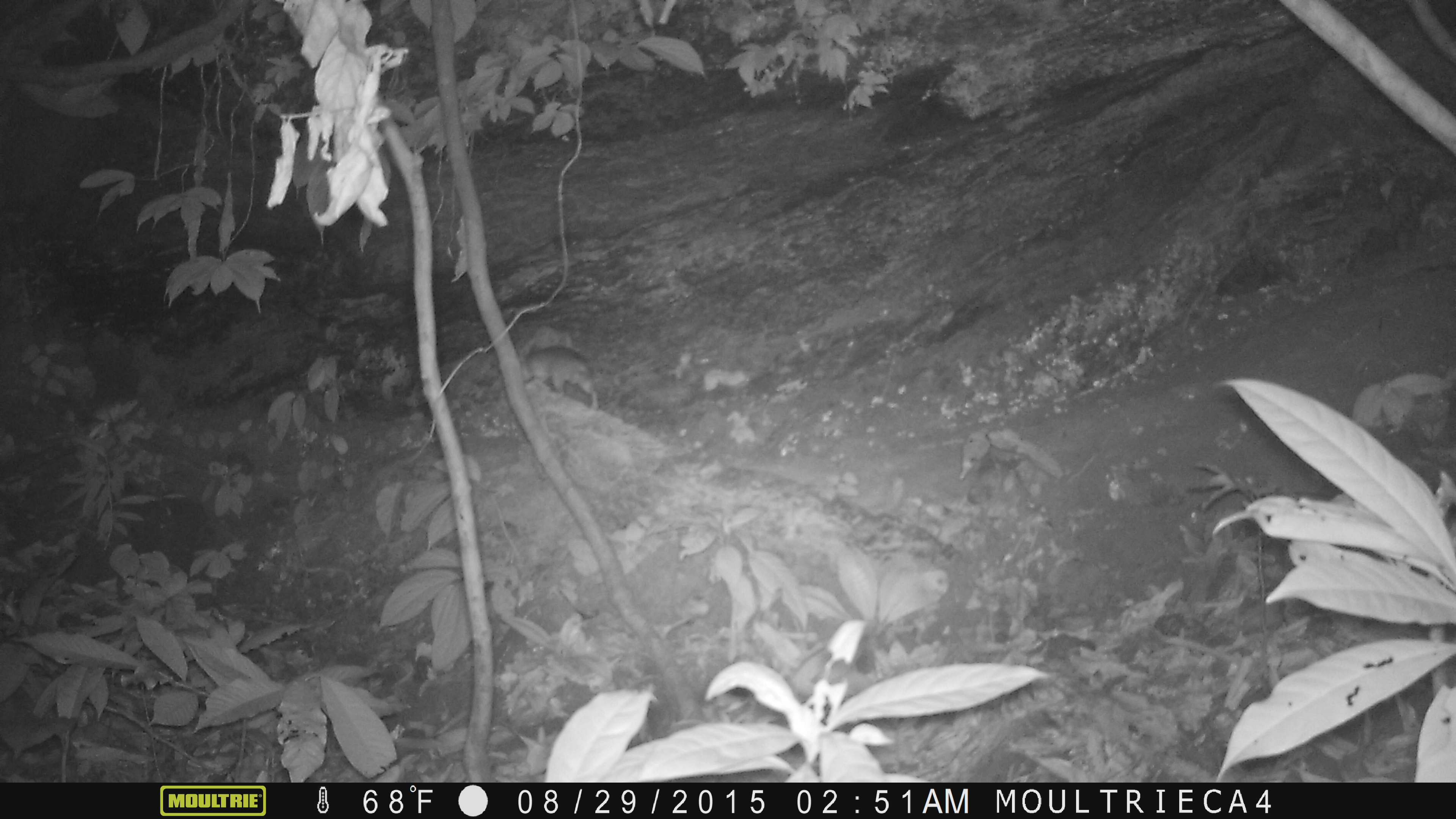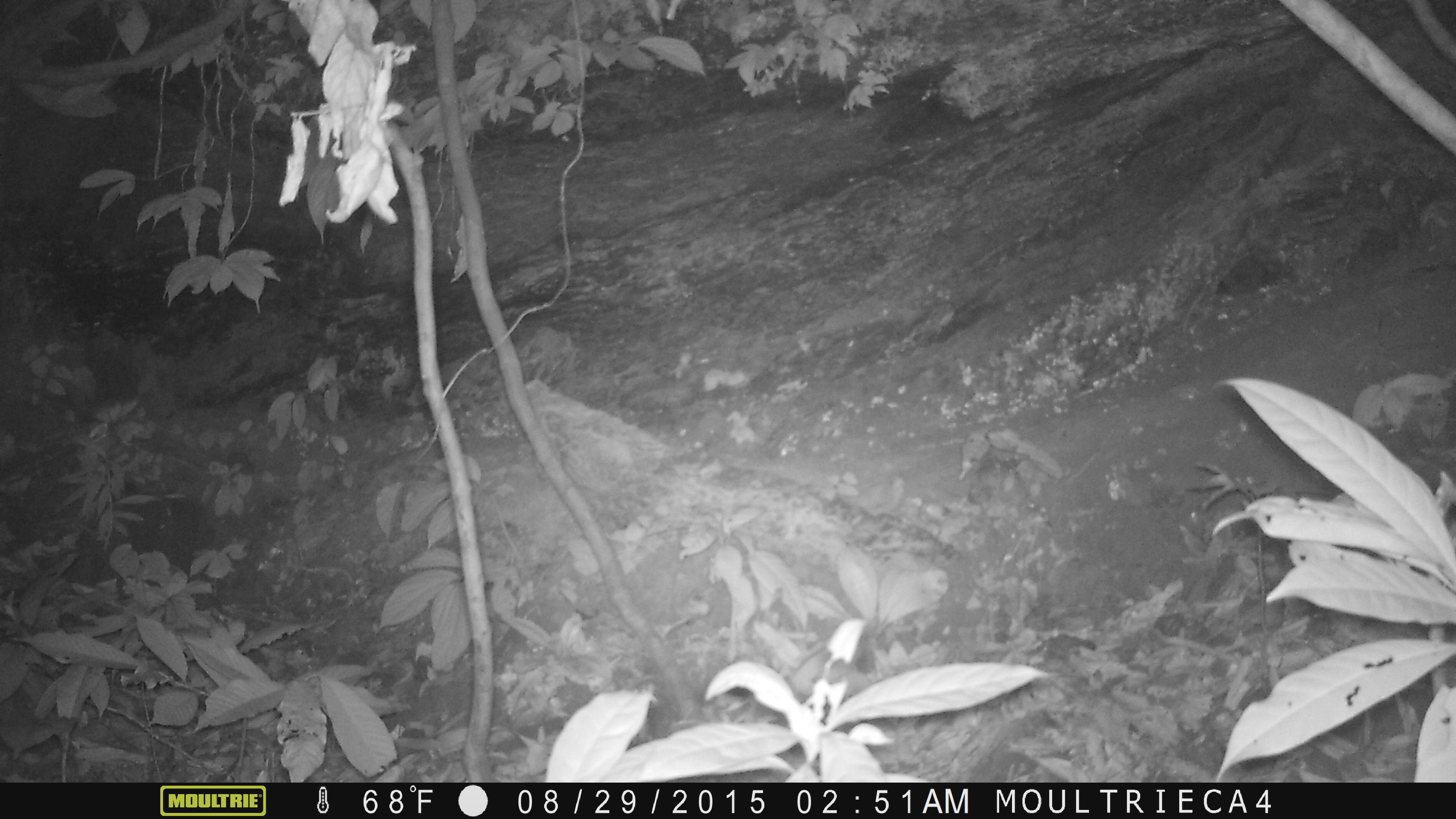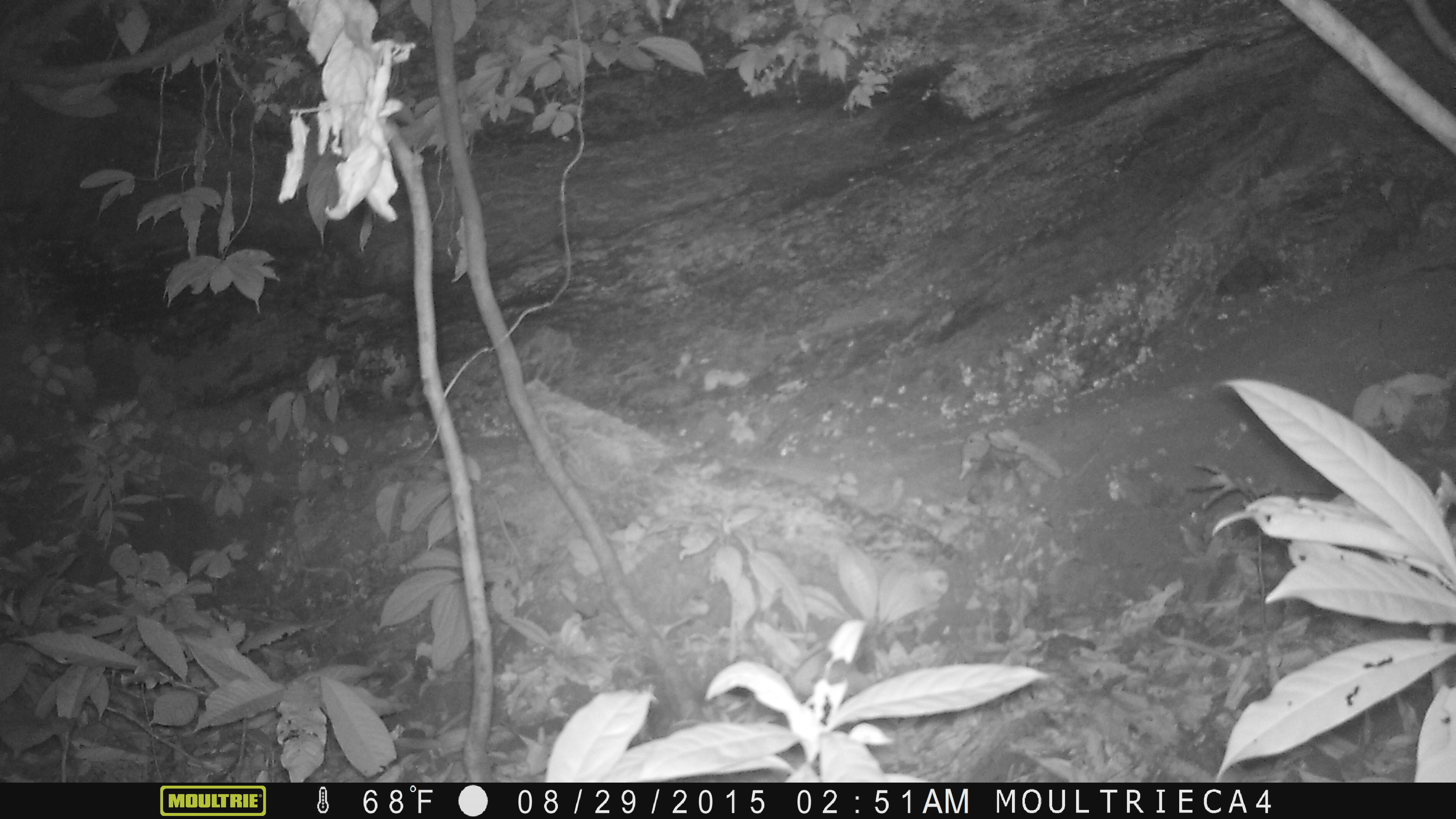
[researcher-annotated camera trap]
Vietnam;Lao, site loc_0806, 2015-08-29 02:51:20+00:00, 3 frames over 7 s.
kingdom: Animalia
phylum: Chordata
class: Mammalia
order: Rodentia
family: Muridae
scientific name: Muridae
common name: old-world mice and rats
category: unidentified murid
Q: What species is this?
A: Unidentified murid (old-world mice and rats) (Muridae).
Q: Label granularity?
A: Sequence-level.